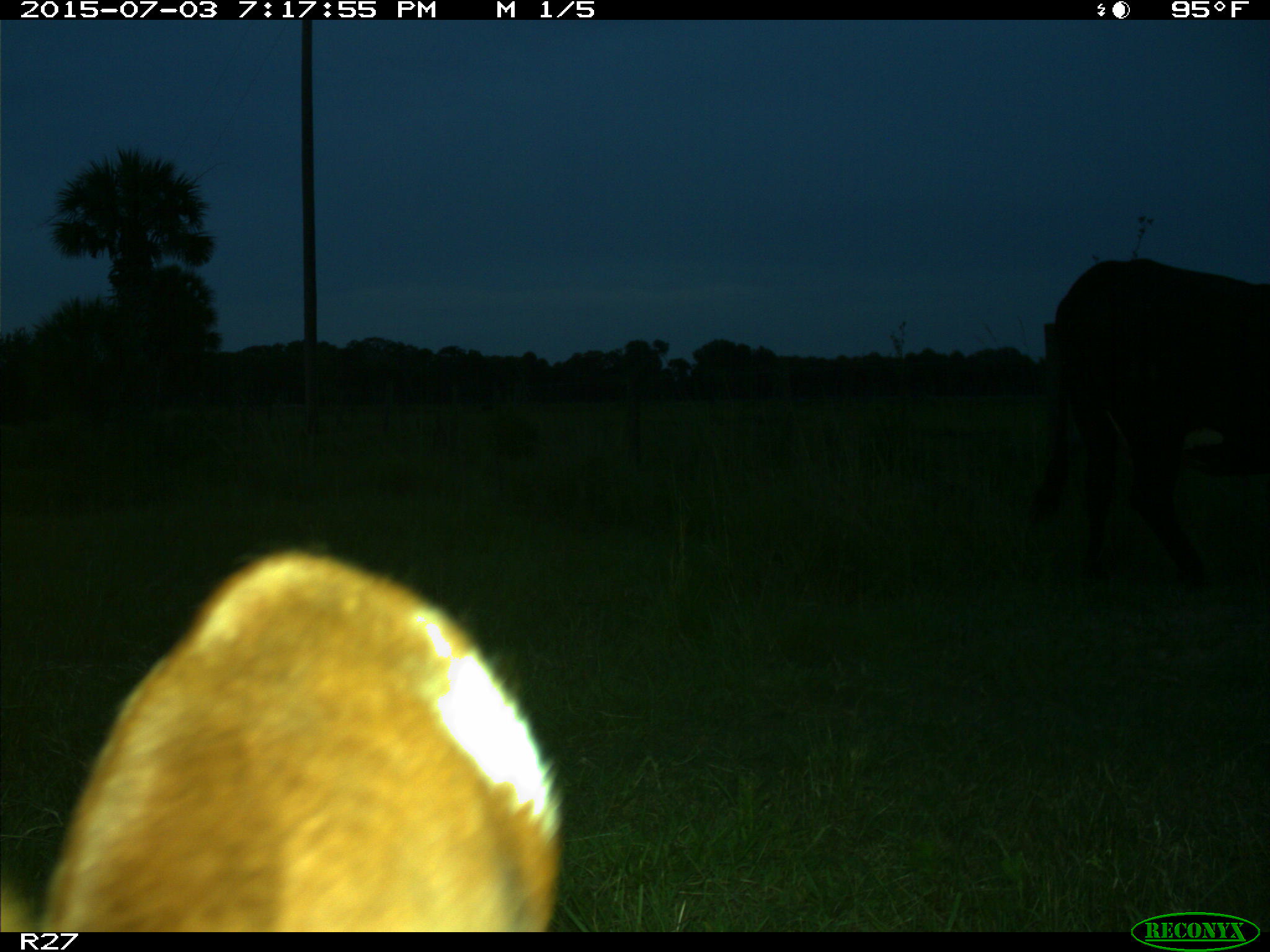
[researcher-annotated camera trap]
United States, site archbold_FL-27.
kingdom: Animalia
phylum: Chordata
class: Mammalia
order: Artiodactyla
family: Bovidae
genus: Bos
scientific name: Bos taurus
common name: domestic cow